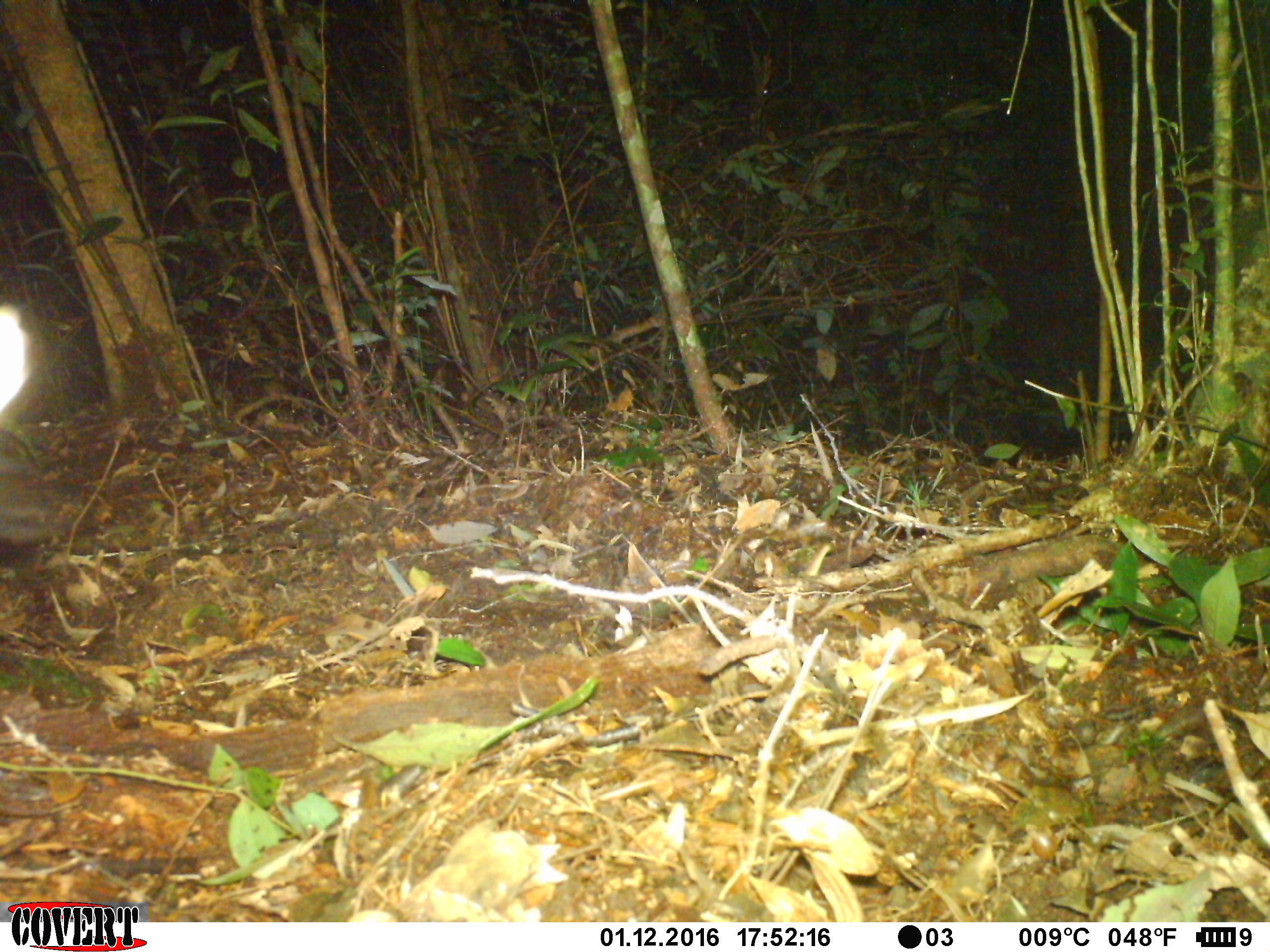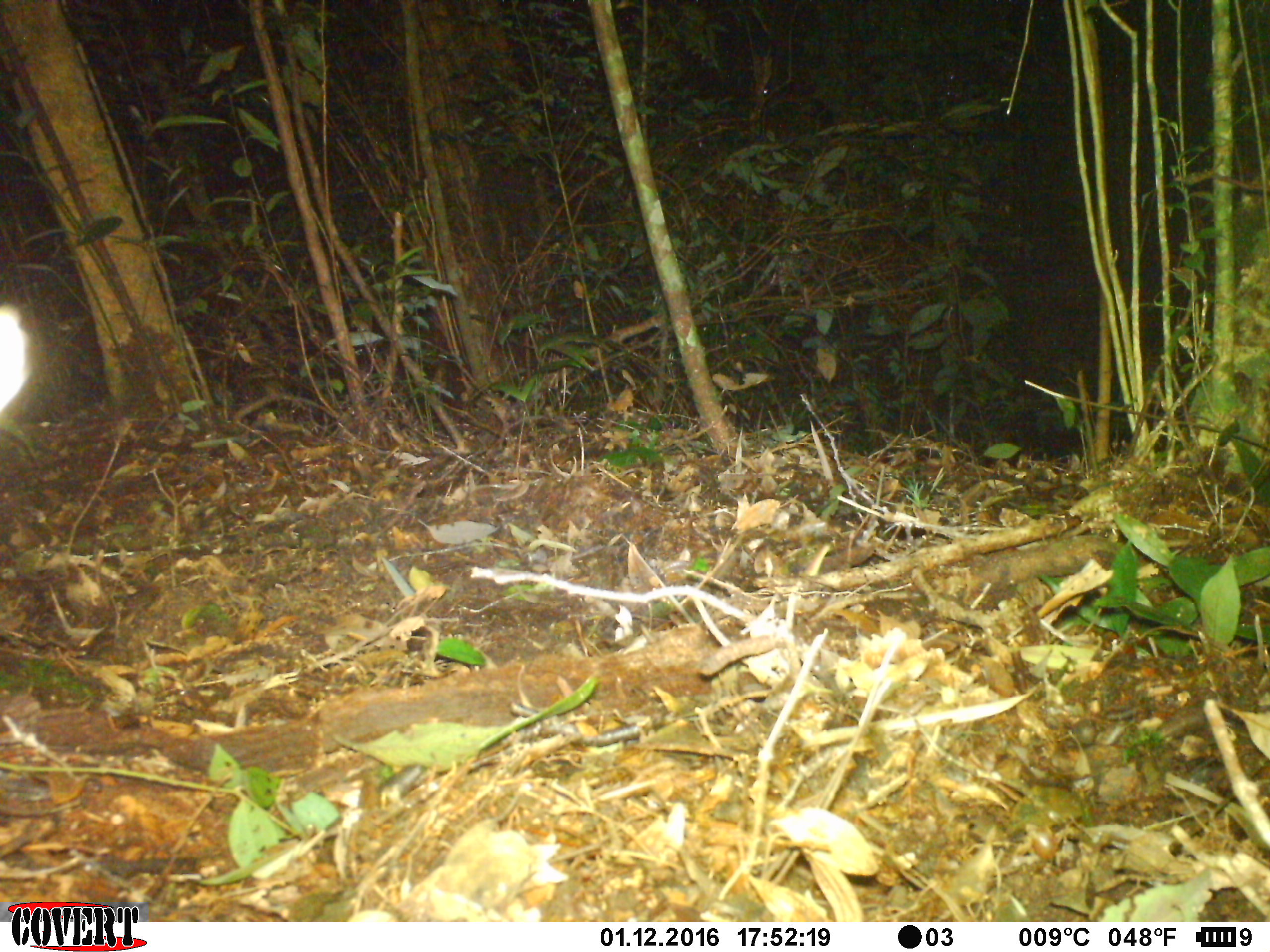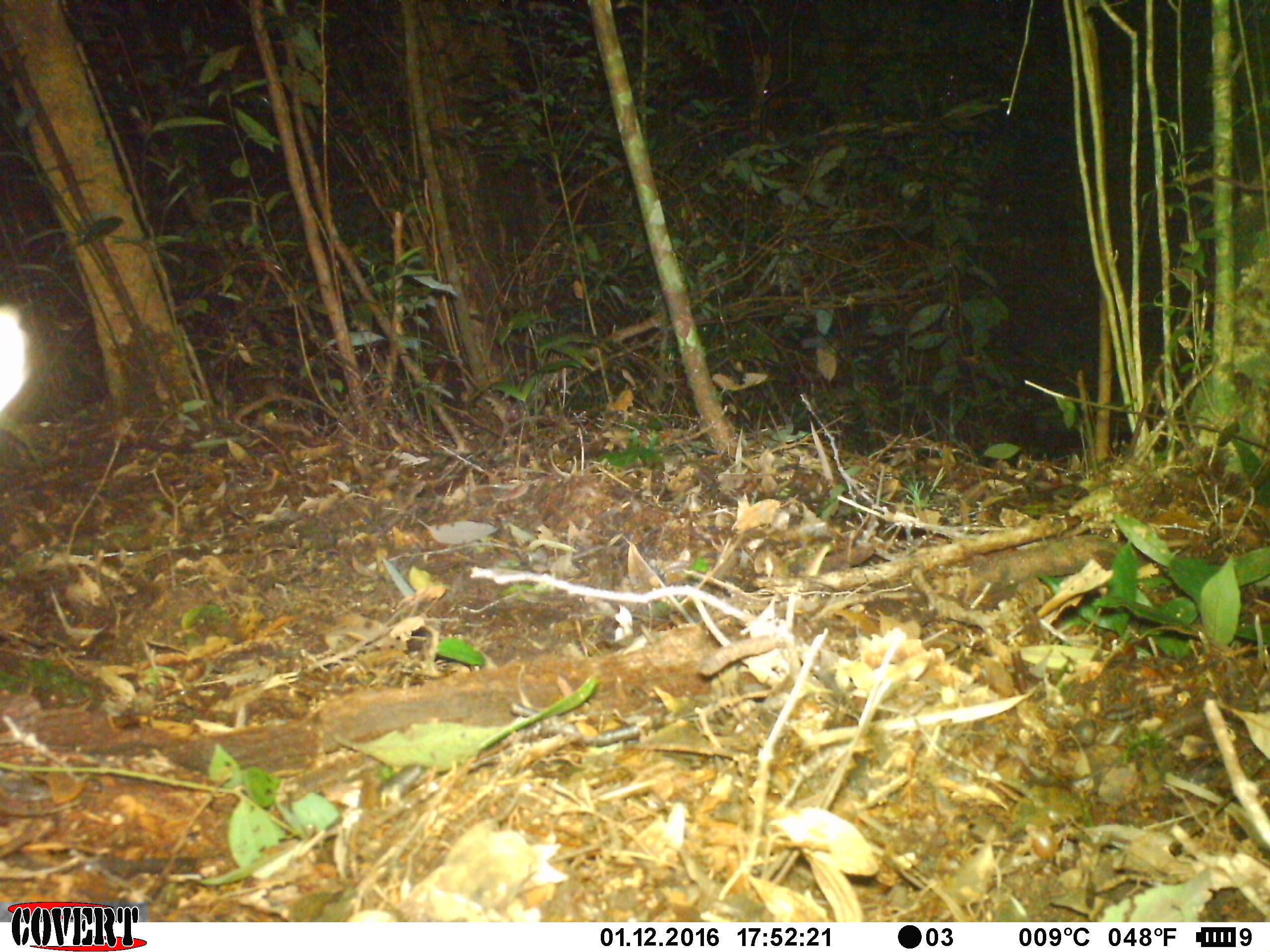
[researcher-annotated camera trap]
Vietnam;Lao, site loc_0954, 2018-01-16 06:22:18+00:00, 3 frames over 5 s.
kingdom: Animalia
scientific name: Animalia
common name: animal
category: unidentified animal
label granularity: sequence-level